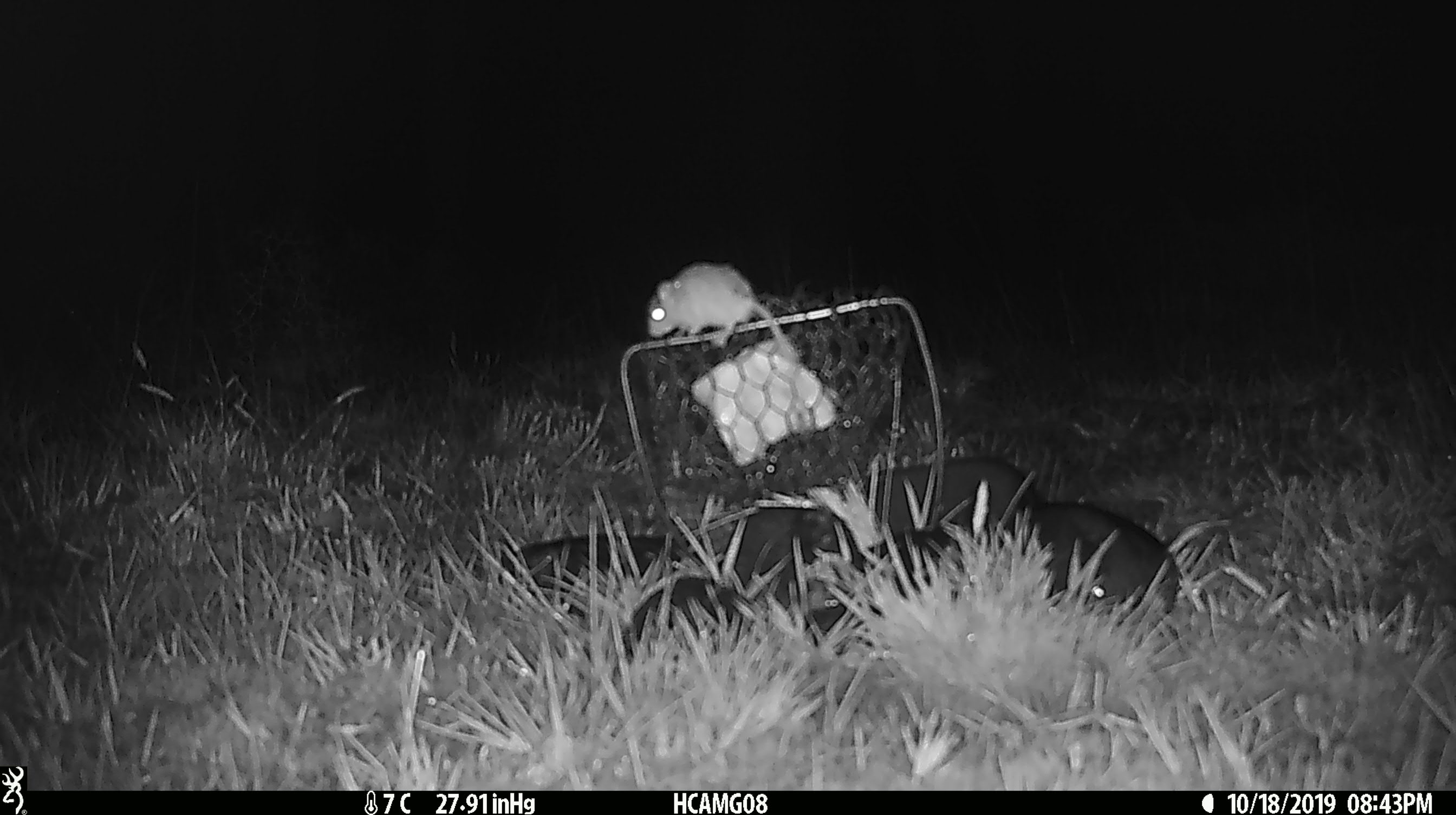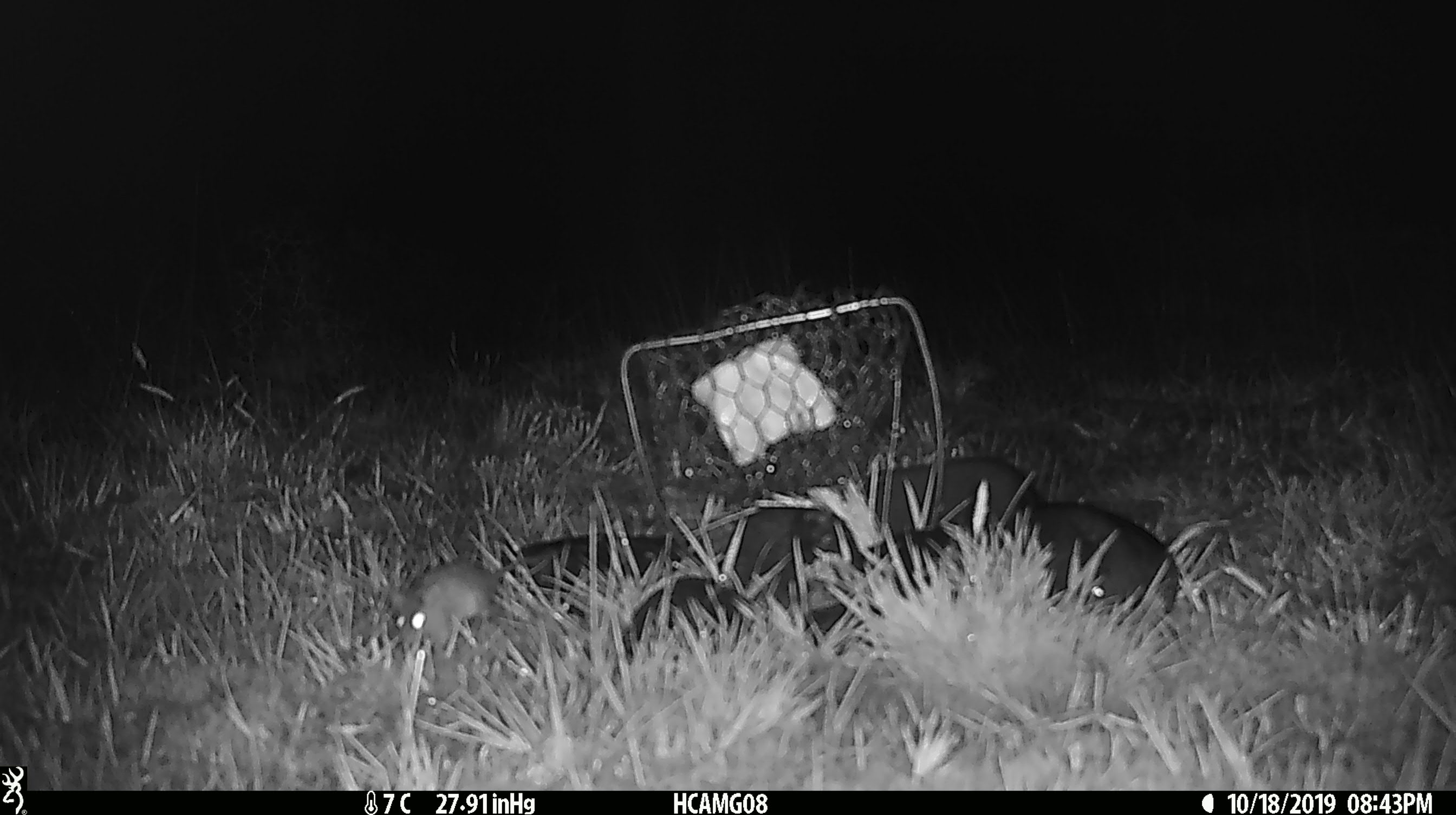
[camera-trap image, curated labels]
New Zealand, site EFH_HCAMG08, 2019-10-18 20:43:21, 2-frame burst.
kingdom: Animalia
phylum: Chordata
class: Mammalia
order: Rodentia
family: Muridae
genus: Mus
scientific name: Mus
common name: mouse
Mouse (Mus).